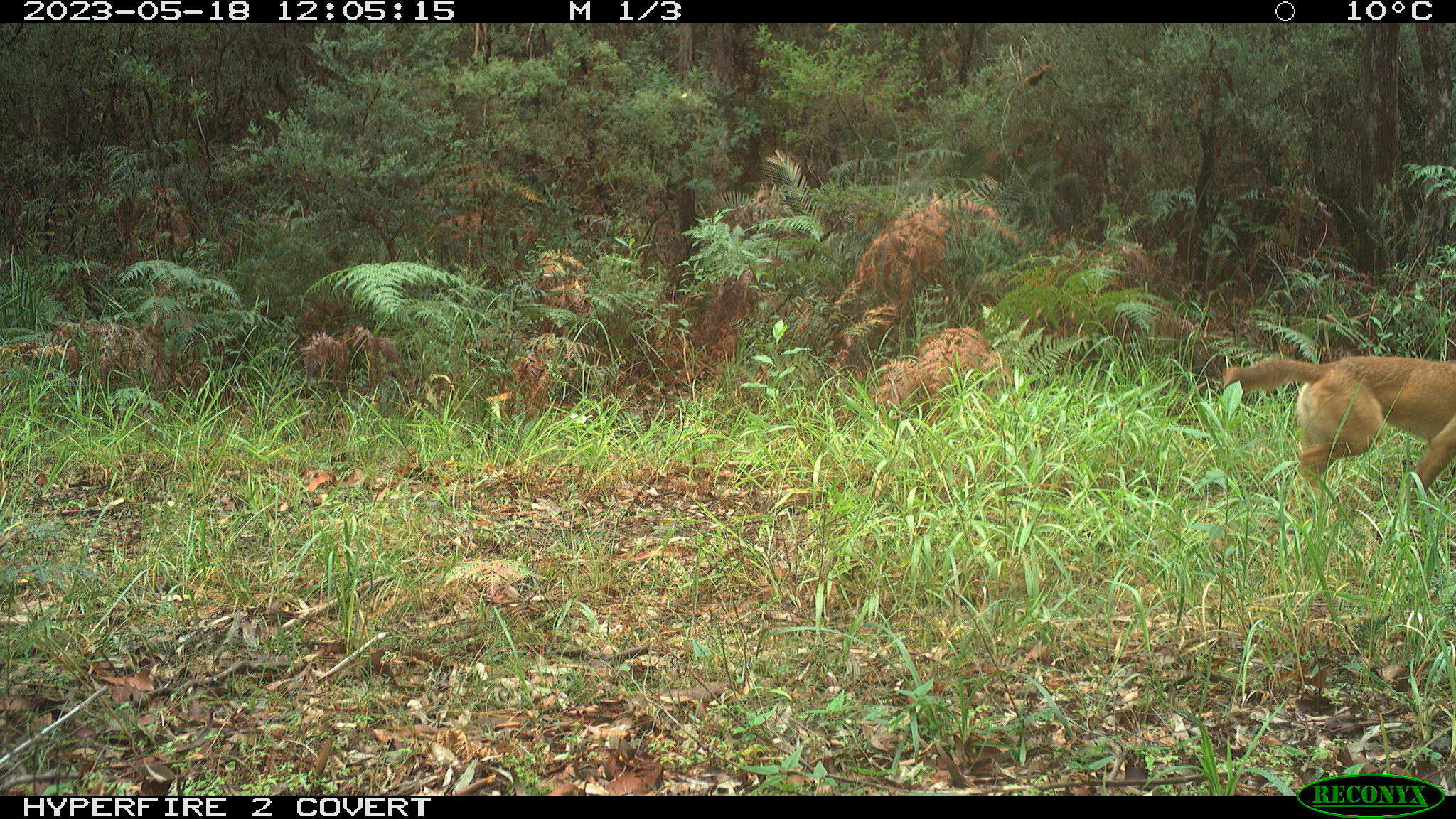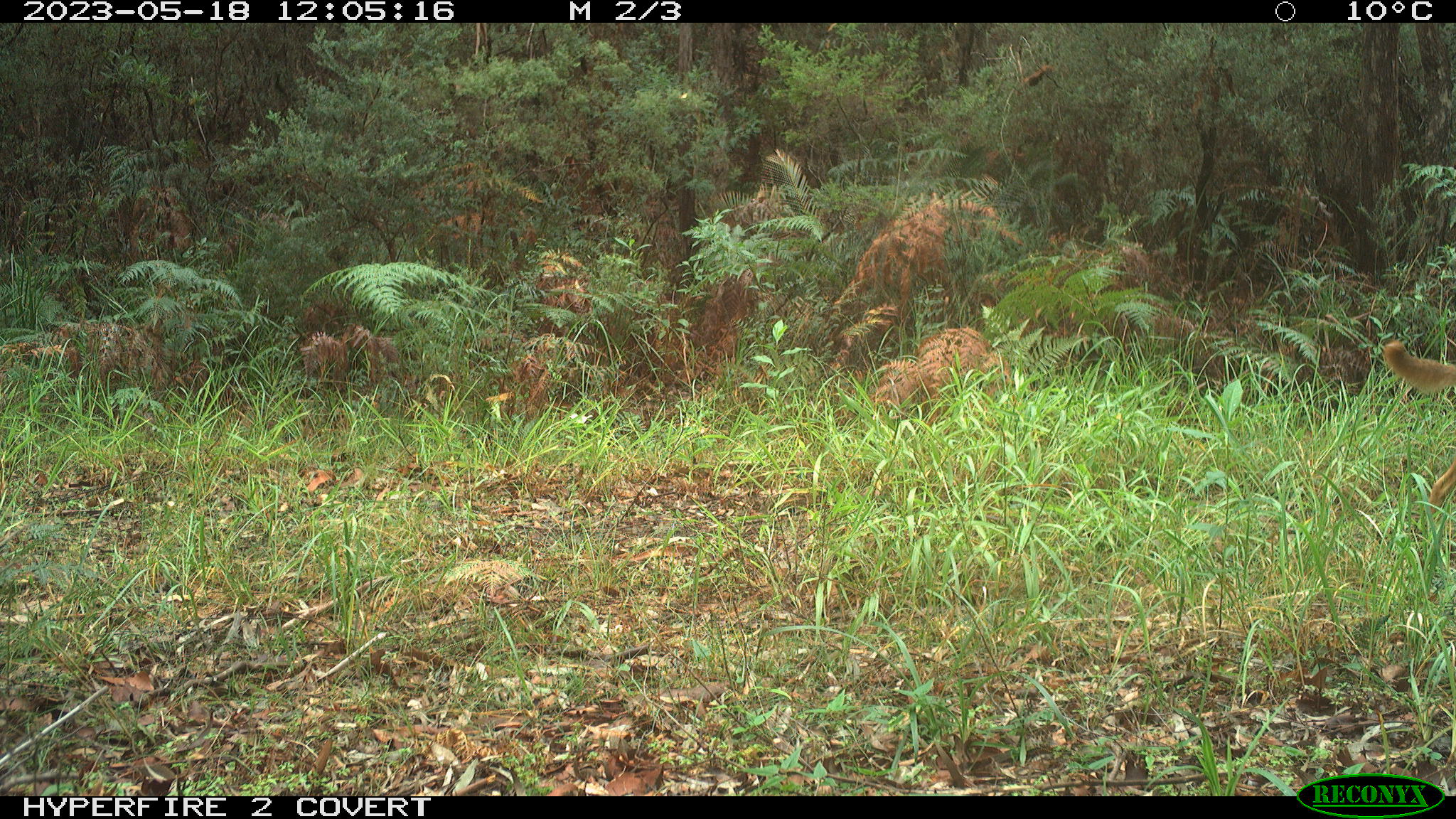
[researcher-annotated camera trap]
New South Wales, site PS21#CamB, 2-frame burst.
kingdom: Animalia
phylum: Chordata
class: Mammalia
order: Carnivora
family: Canidae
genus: Canis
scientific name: Canis familiaris dingo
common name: dingo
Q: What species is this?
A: Dingo (Canis familiaris dingo).